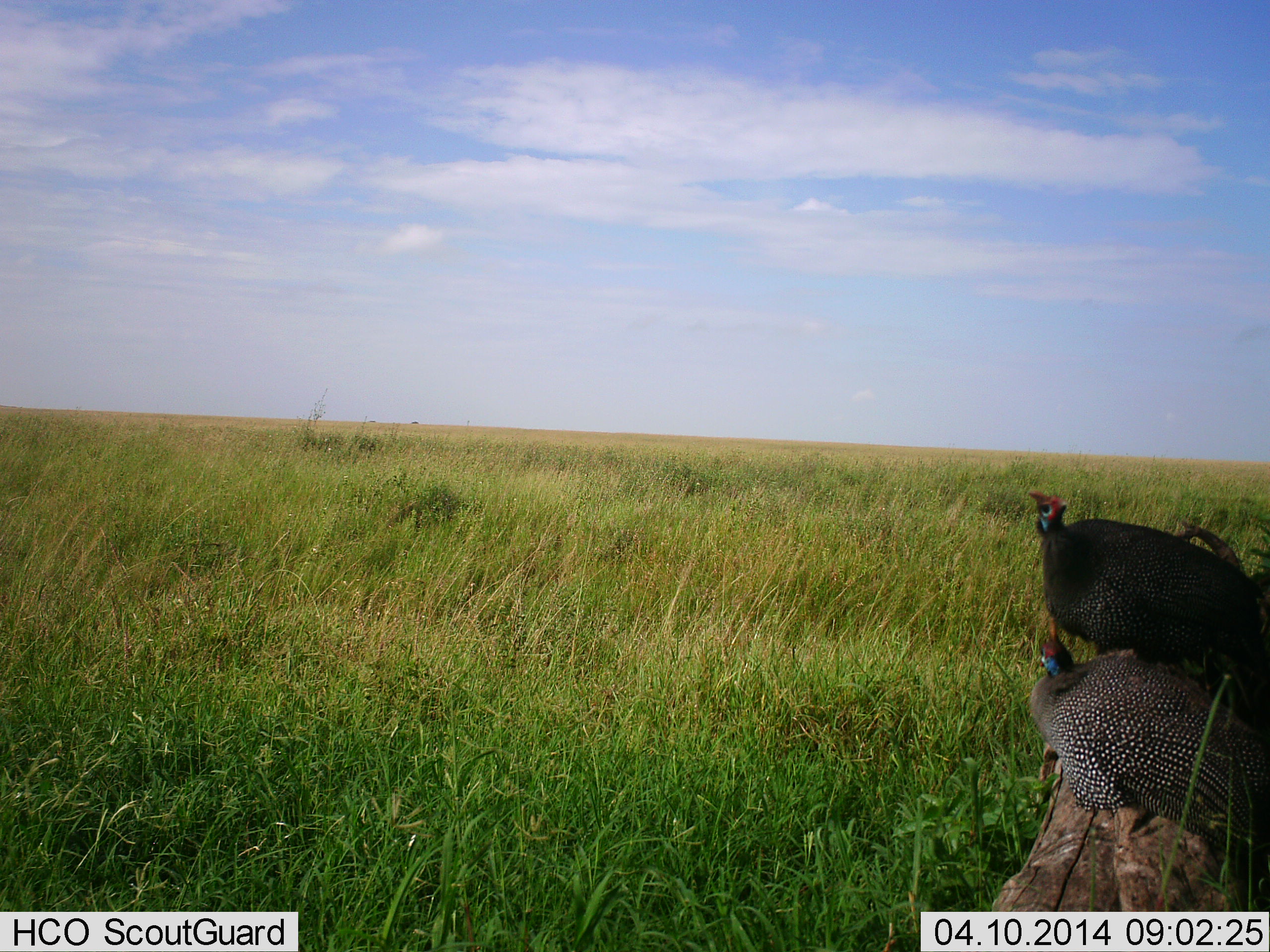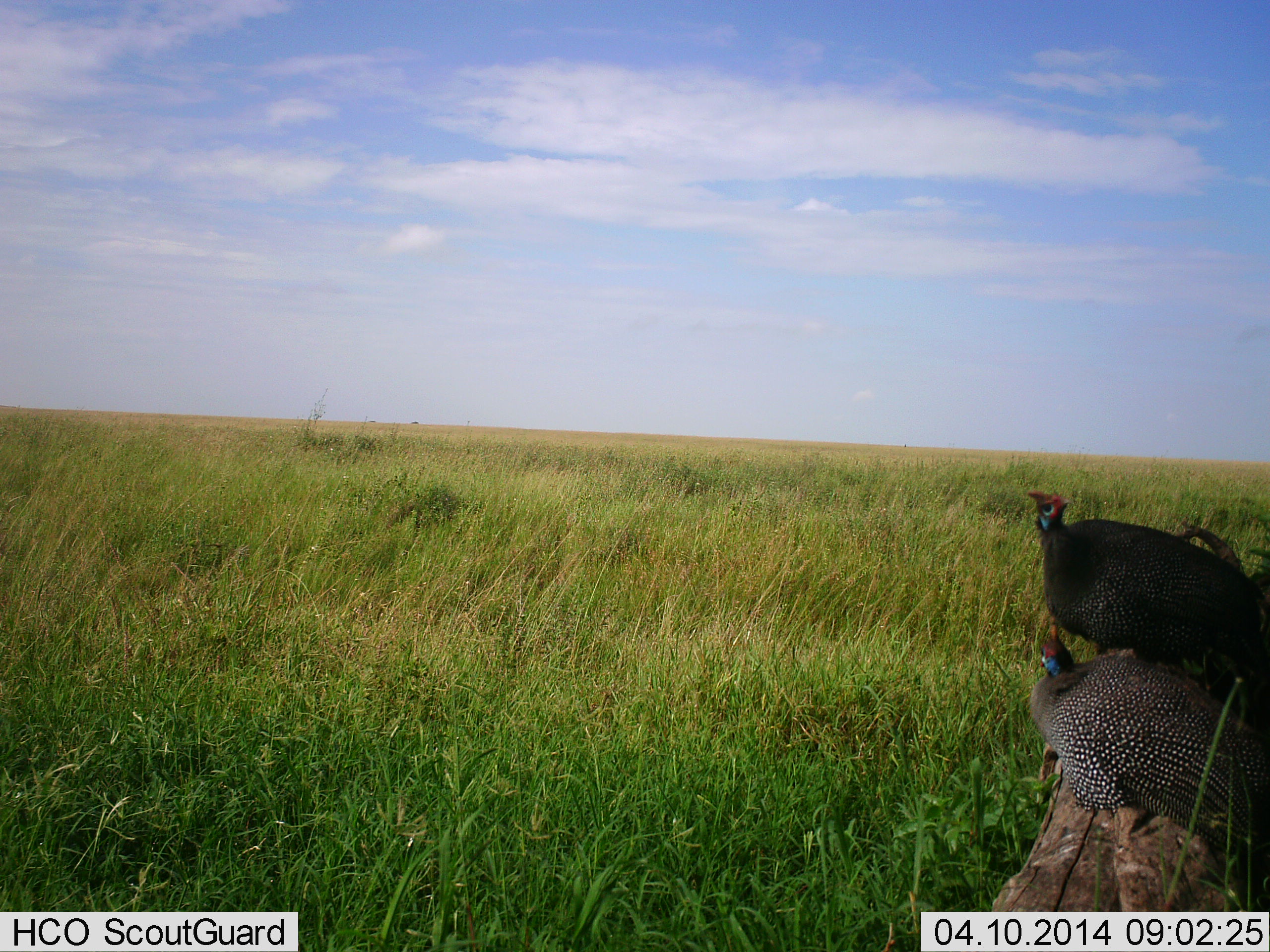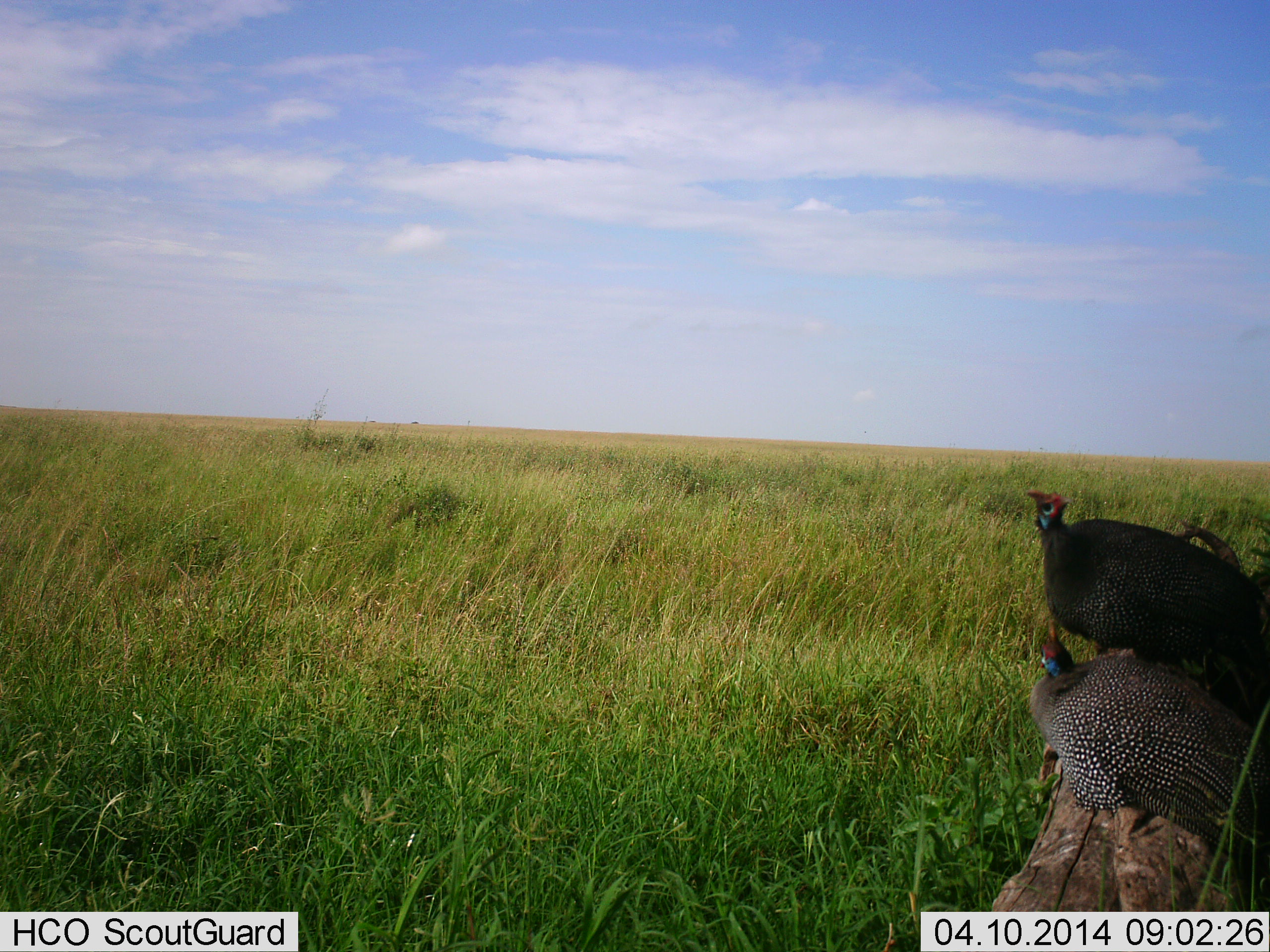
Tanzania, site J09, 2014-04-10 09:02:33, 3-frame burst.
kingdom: Animalia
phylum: Chordata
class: Aves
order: Galliformes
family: Numididae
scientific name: Numididae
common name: guinea fowl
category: guineafowl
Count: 2.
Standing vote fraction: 30%.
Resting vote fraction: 80%.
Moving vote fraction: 0%.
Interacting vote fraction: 0%.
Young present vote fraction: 0%.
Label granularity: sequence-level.